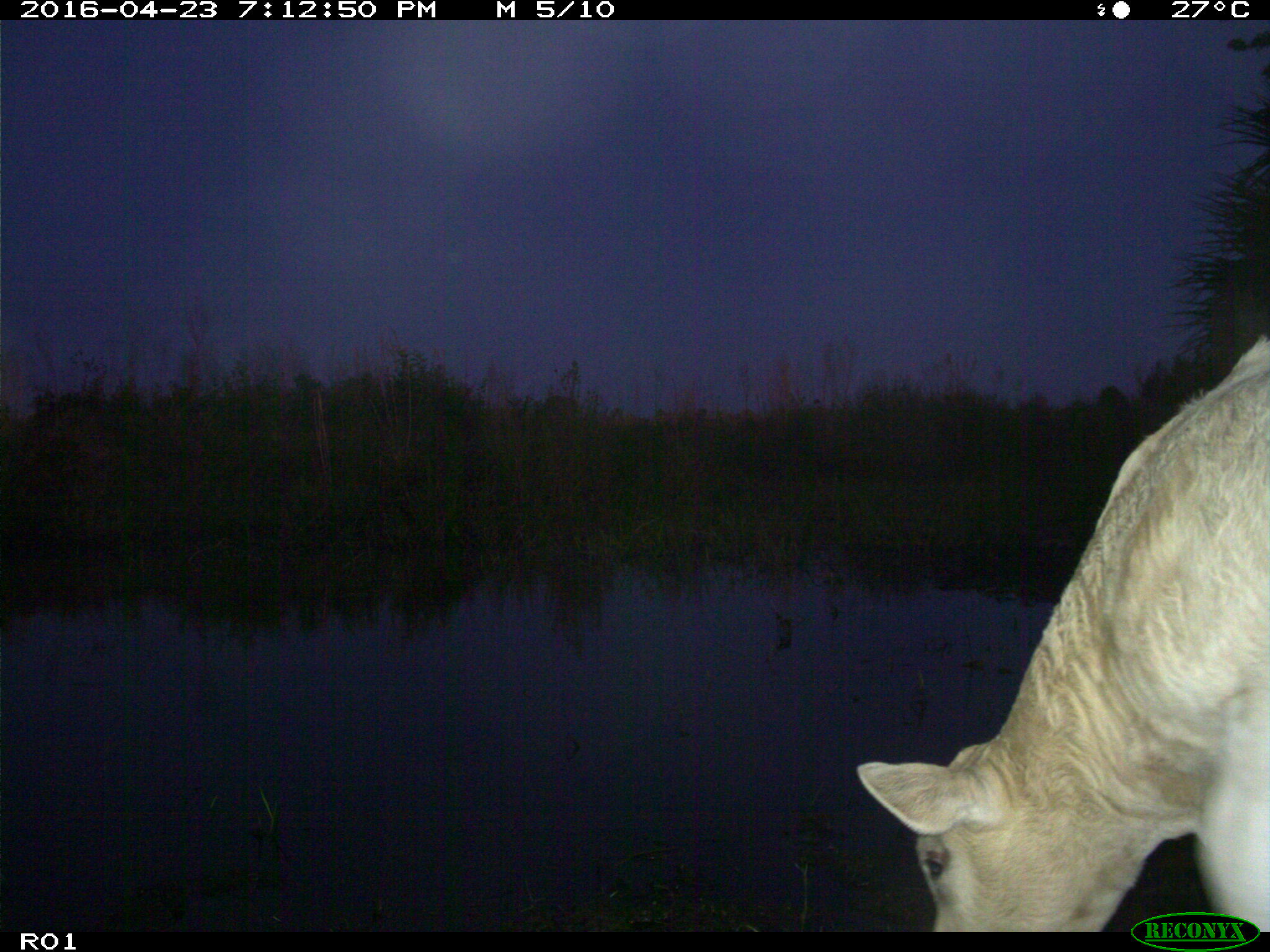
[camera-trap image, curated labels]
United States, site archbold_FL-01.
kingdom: Animalia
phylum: Chordata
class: Mammalia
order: Artiodactyla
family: Bovidae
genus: Bos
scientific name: Bos taurus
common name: domestic cow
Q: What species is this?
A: Bos taurus (domestic cow).